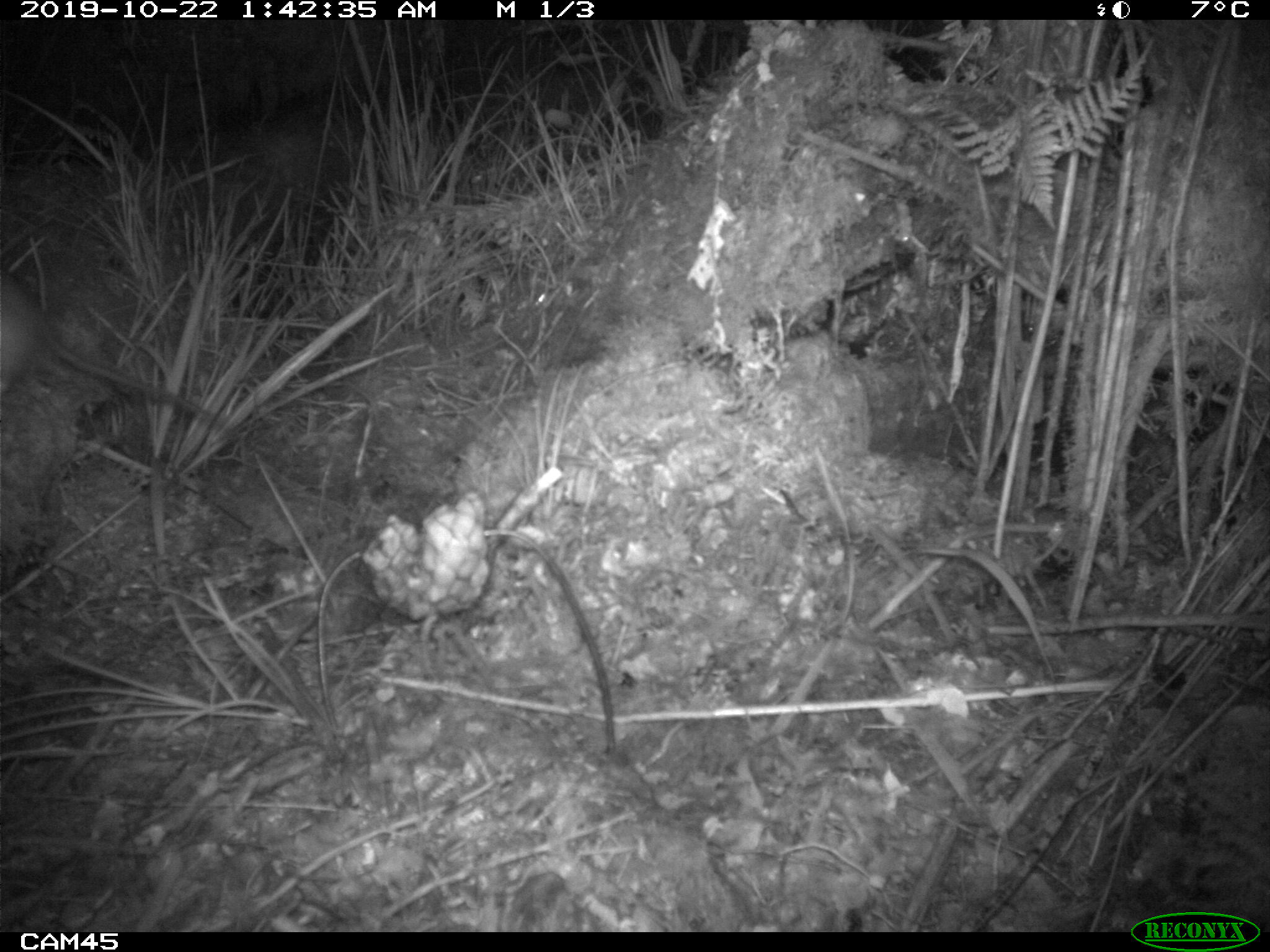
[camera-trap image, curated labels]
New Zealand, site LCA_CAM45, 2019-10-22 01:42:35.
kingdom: Animalia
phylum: Chordata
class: Mammalia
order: Rodentia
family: Muridae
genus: Rattus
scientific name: Rattus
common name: rat